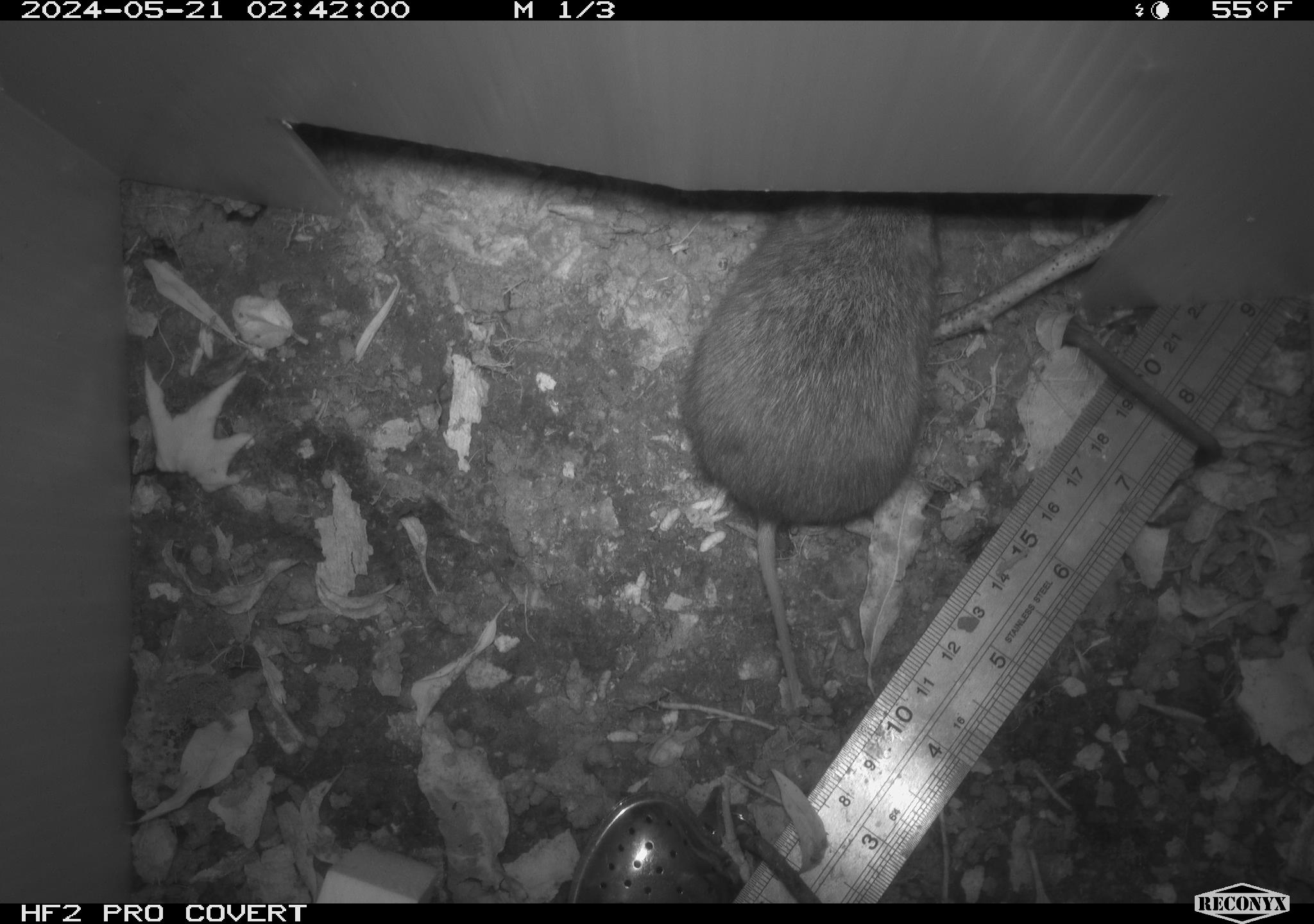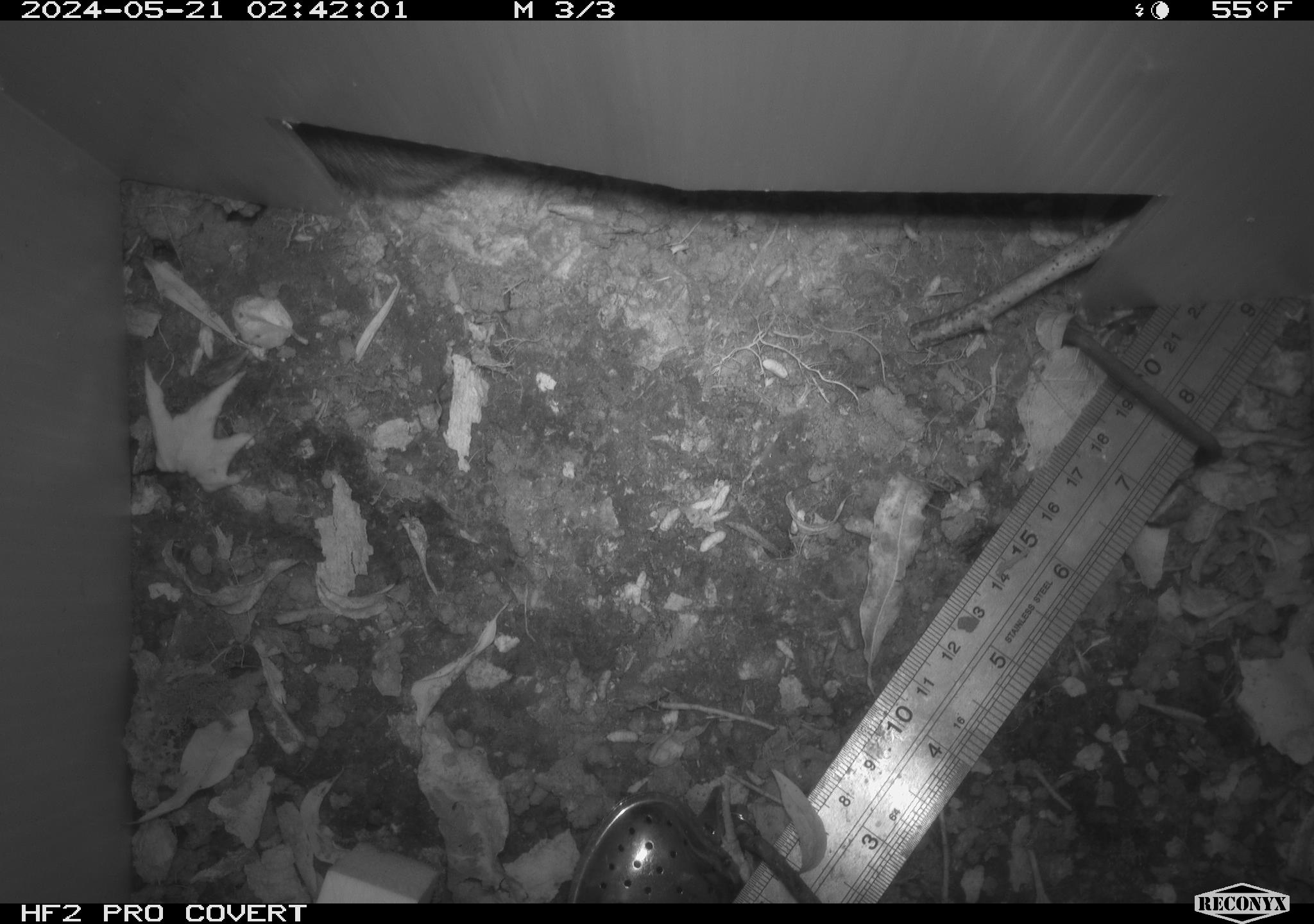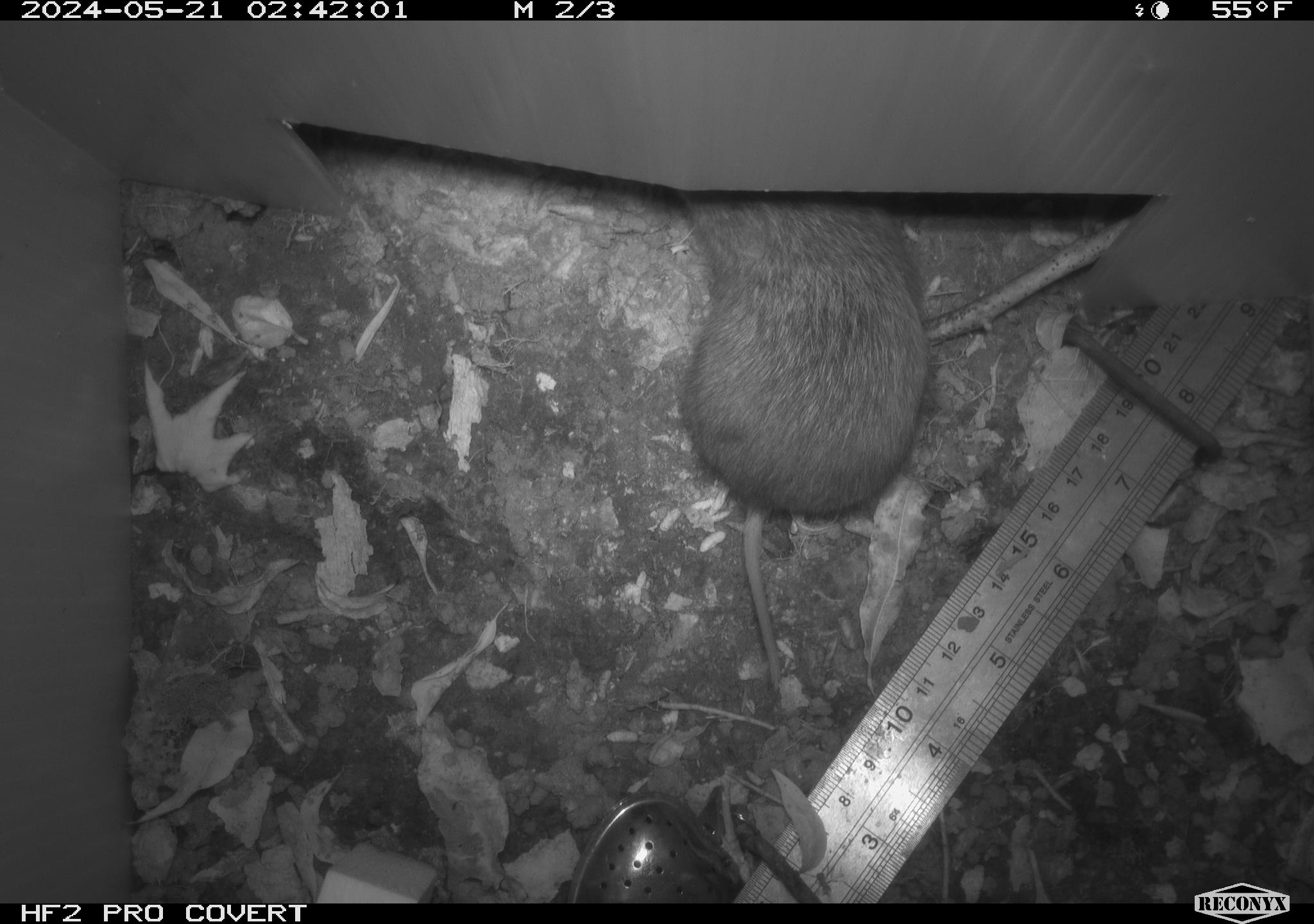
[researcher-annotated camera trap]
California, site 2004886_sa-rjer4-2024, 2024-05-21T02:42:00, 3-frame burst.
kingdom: Animalia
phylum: Chordata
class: Mammalia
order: Rodentia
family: Cricetidae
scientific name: Arvicolinae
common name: voles, lemmings, and muskrats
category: arvicolinae subfamily